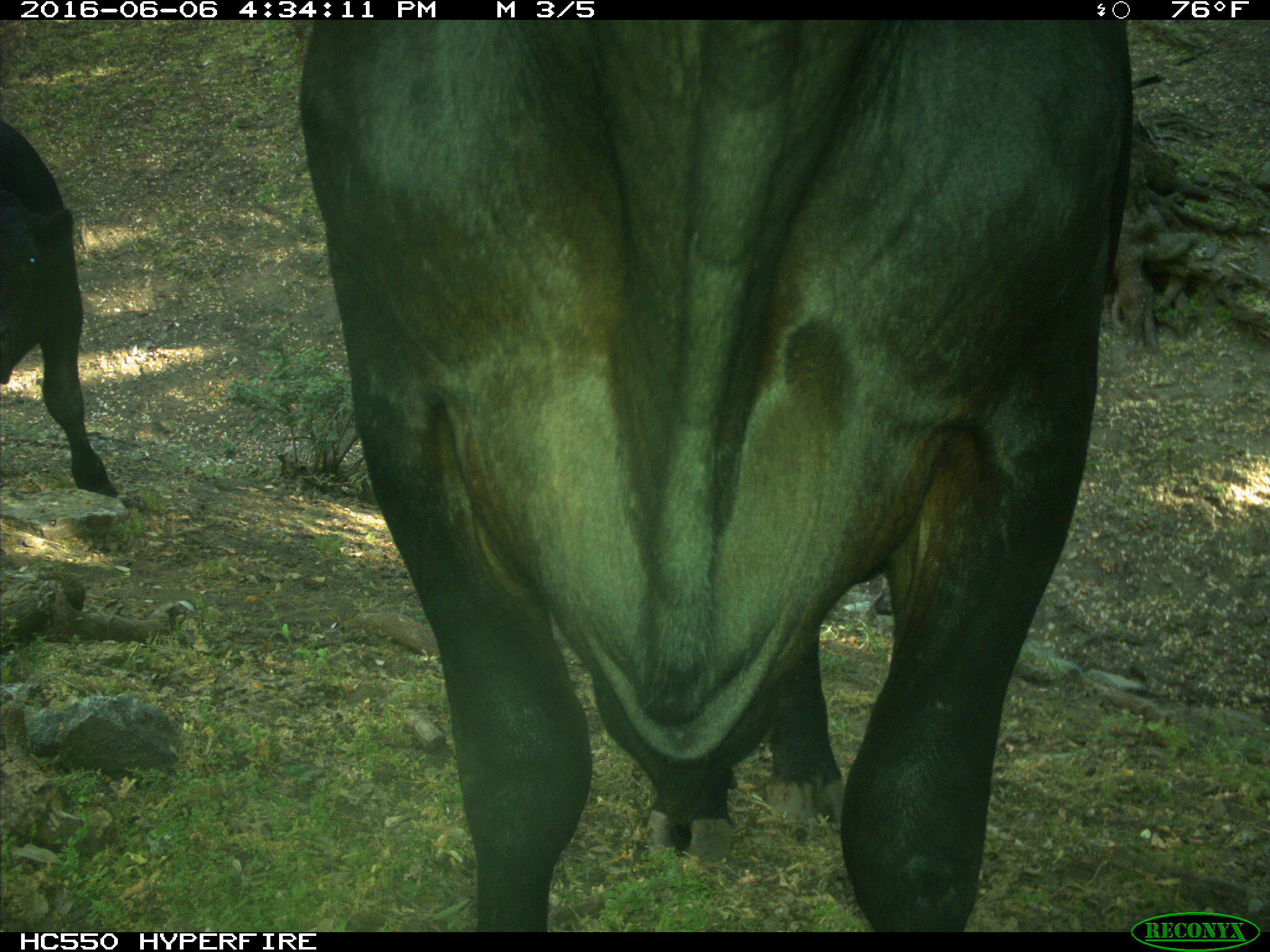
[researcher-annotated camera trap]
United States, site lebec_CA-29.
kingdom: Animalia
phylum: Chordata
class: Mammalia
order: Artiodactyla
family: Bovidae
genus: Bos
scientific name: Bos taurus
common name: domestic cow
Bos taurus (domestic cow).